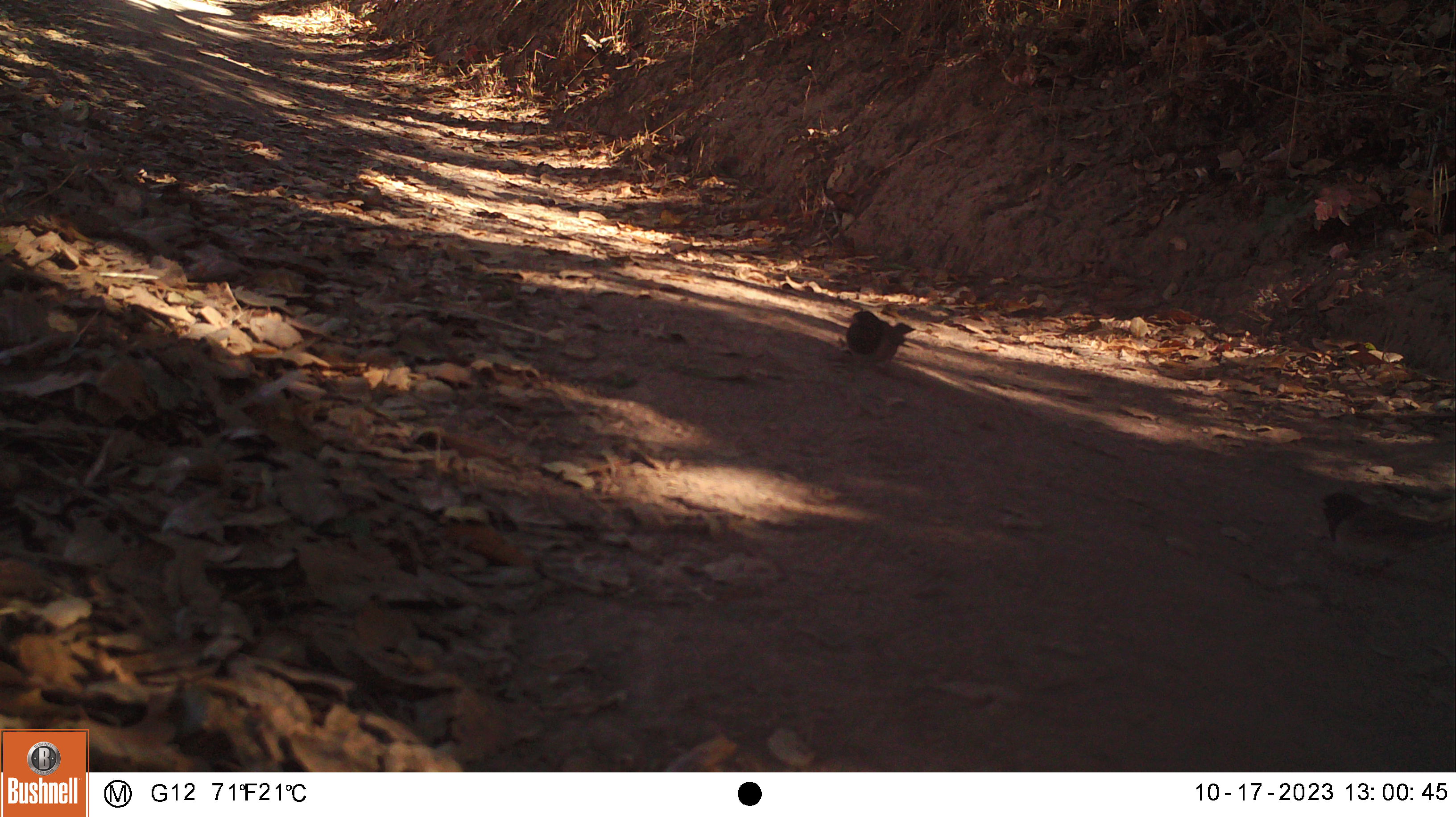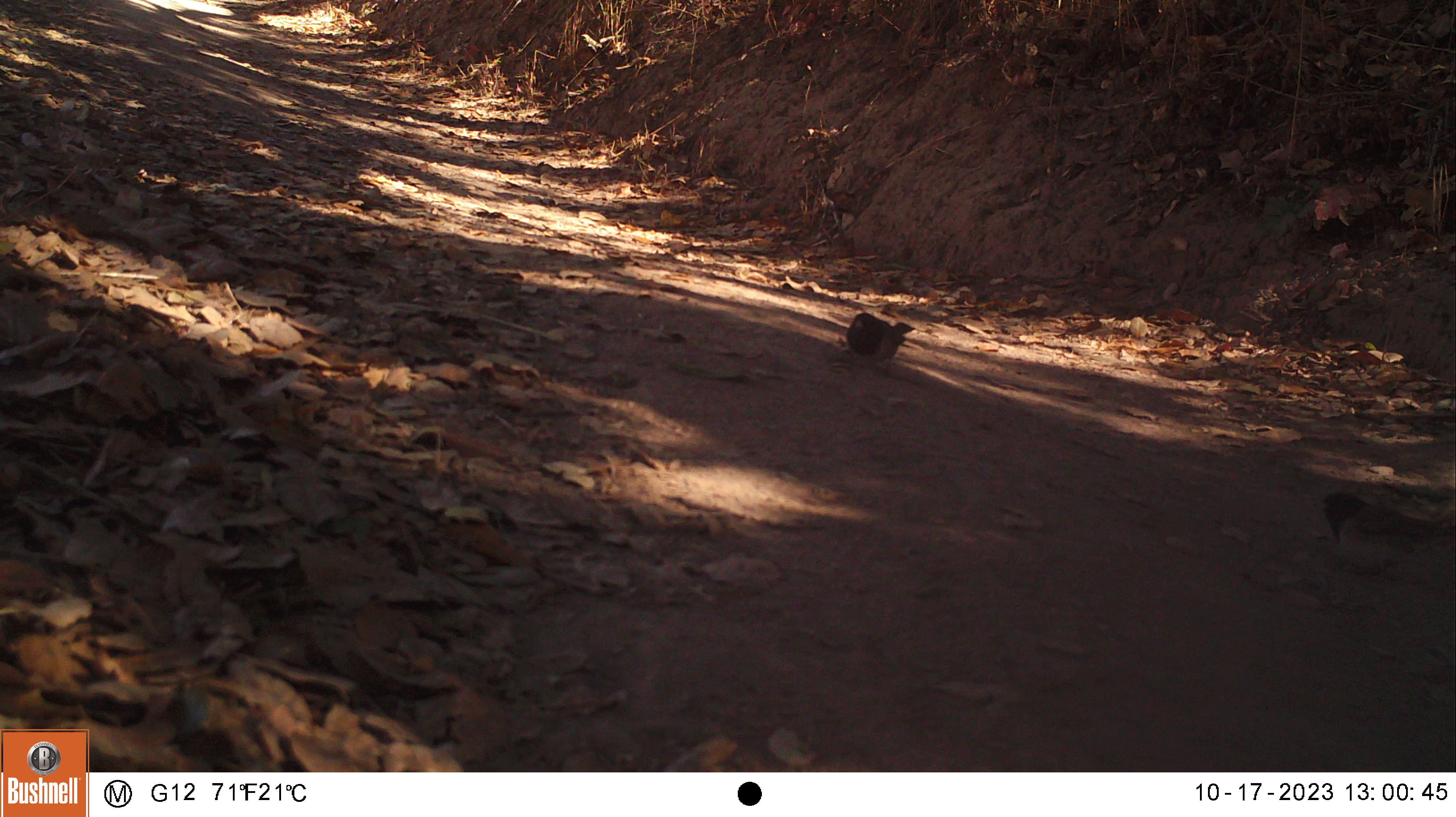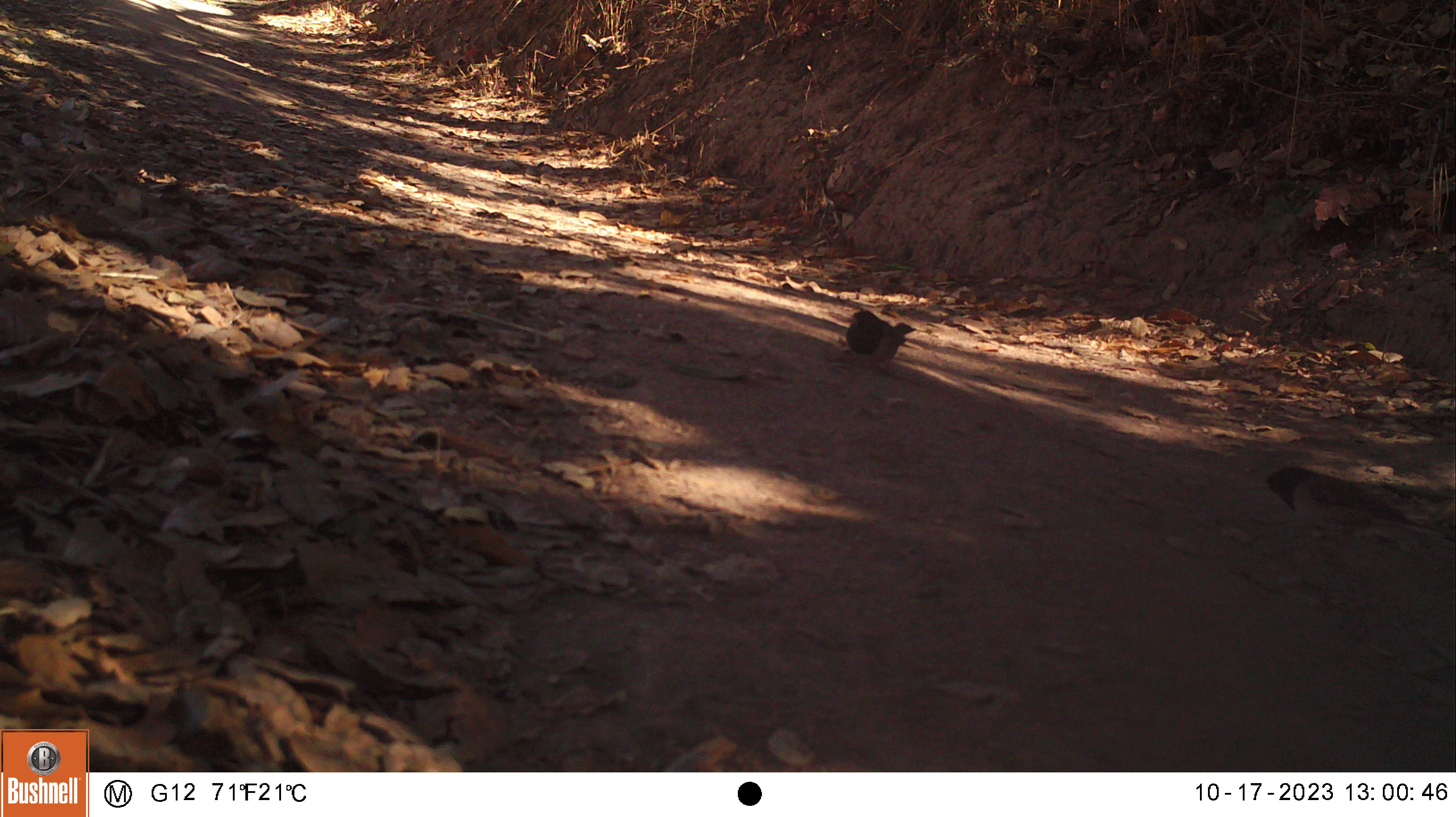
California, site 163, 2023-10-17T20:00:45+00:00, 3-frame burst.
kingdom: Animalia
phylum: Chordata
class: Aves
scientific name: Aves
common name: bird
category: unknown bird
Unknown bird (bird) (Aves).